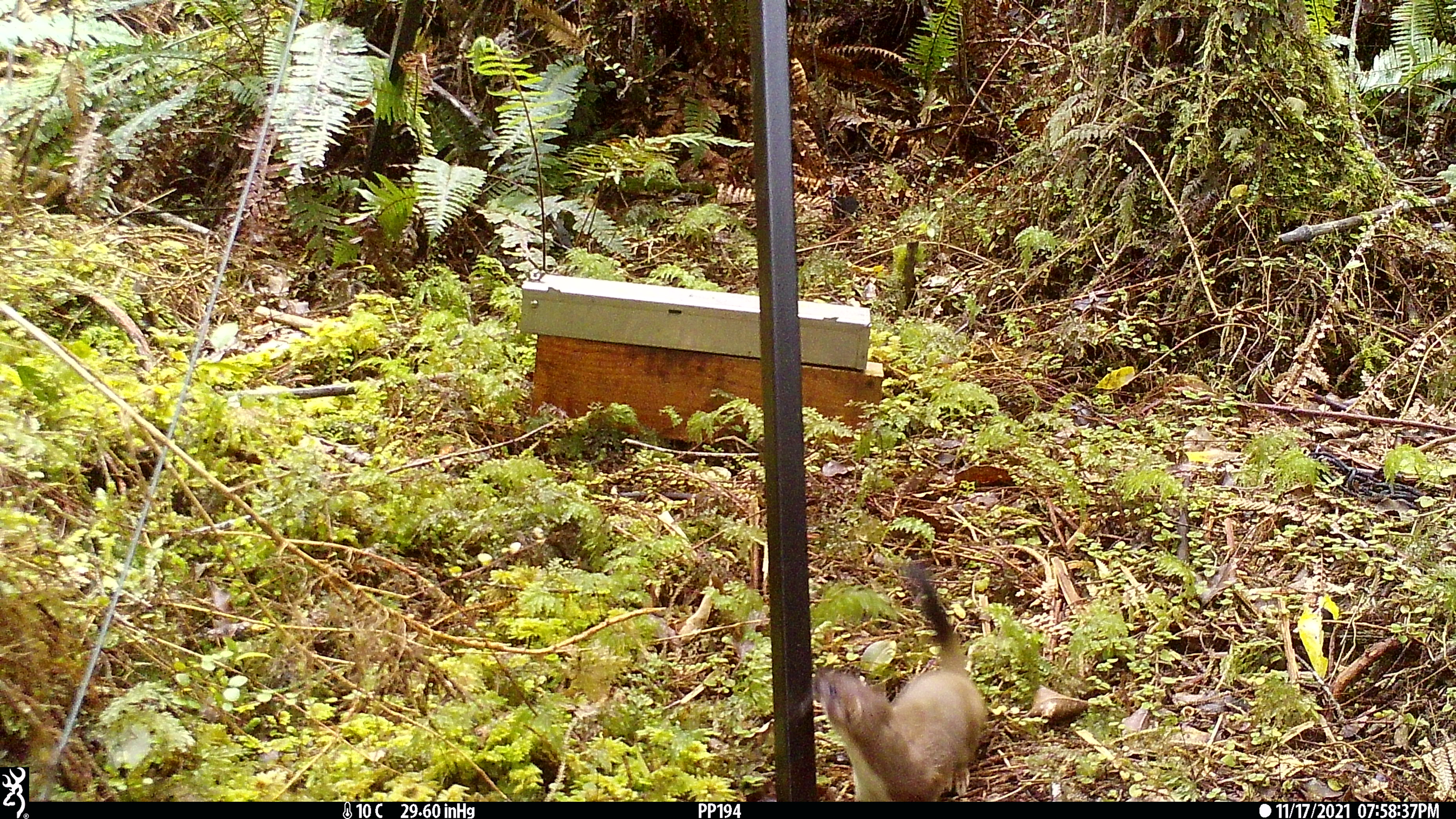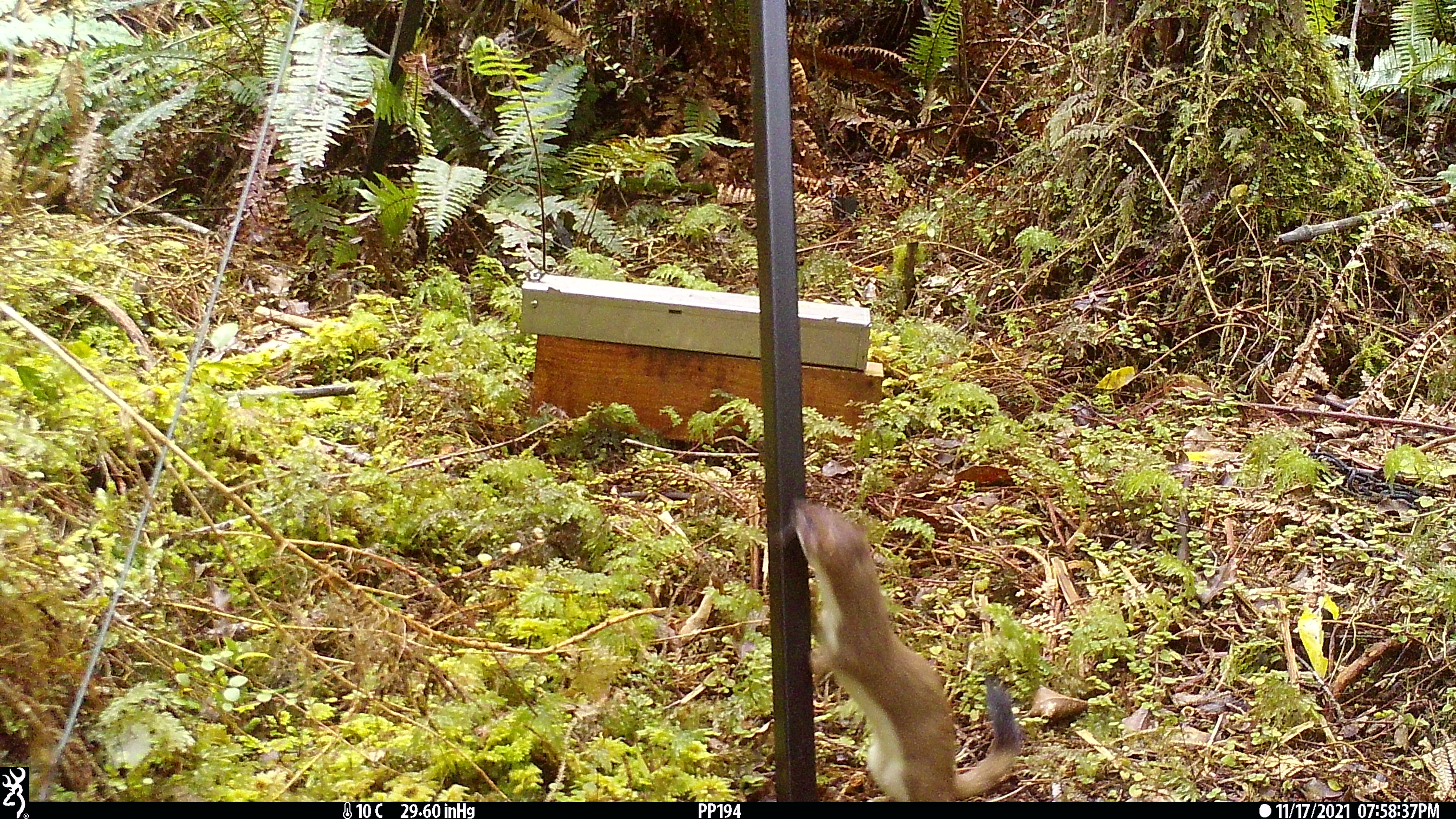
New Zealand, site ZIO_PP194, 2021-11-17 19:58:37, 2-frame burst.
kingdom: Animalia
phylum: Chordata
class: Mammalia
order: Carnivora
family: Mustelidae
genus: Mustela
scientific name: Mustela erminea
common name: stoat